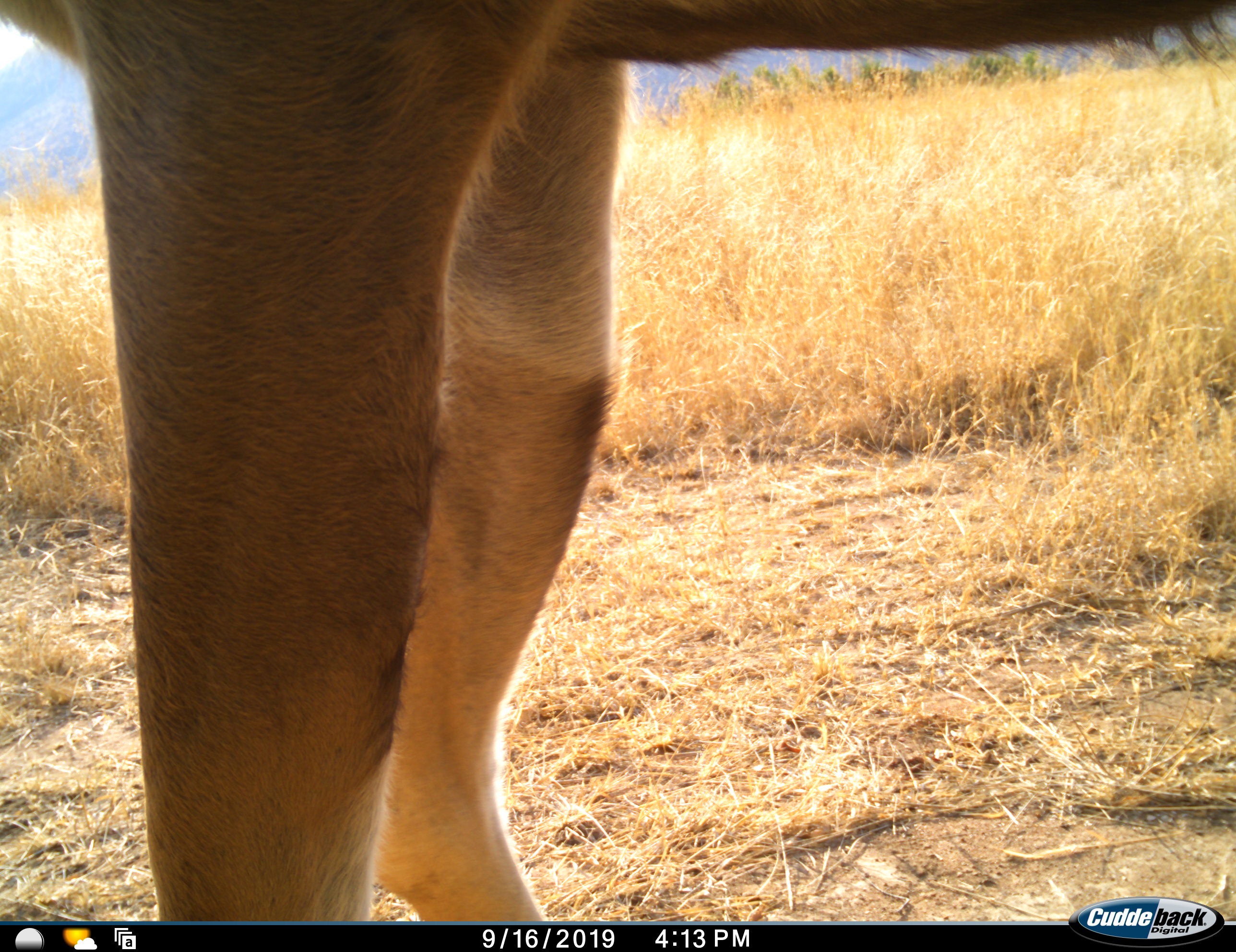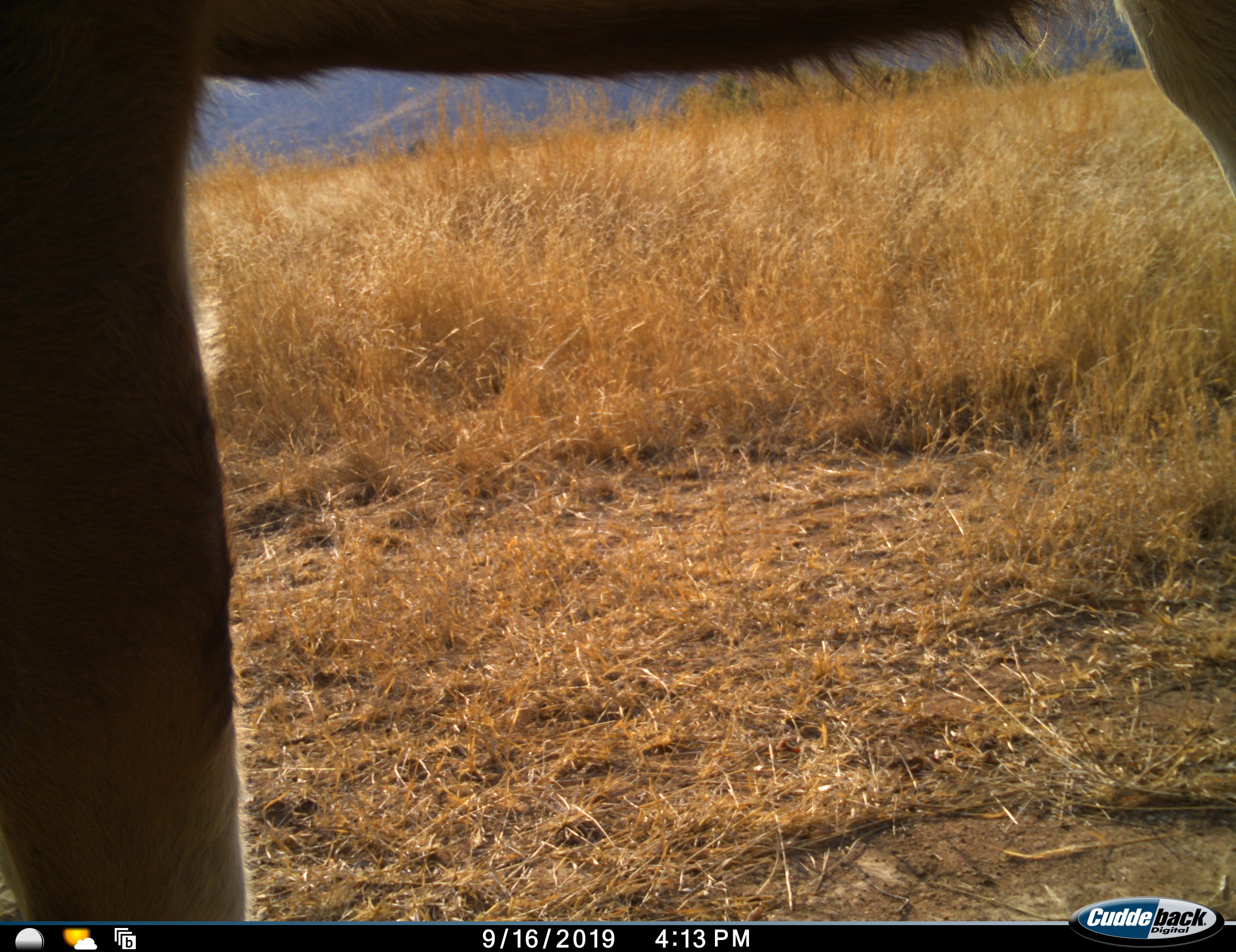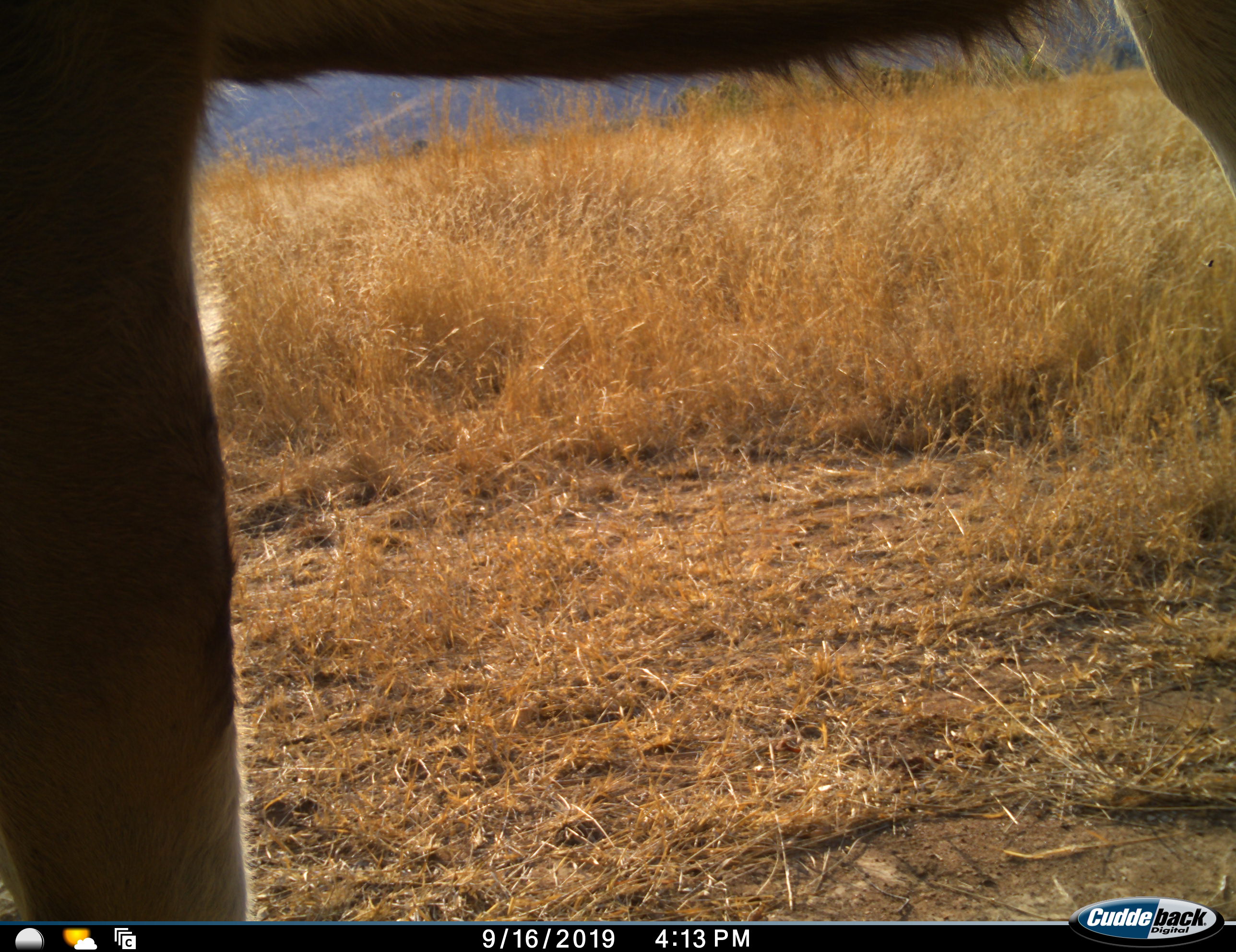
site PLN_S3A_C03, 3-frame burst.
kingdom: Animalia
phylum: Chordata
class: Mammalia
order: Artiodactyla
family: Bovidae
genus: Aepyceros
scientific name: Aepyceros melampus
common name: impala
Impala (Aepyceros melampus), count 1. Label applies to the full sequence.